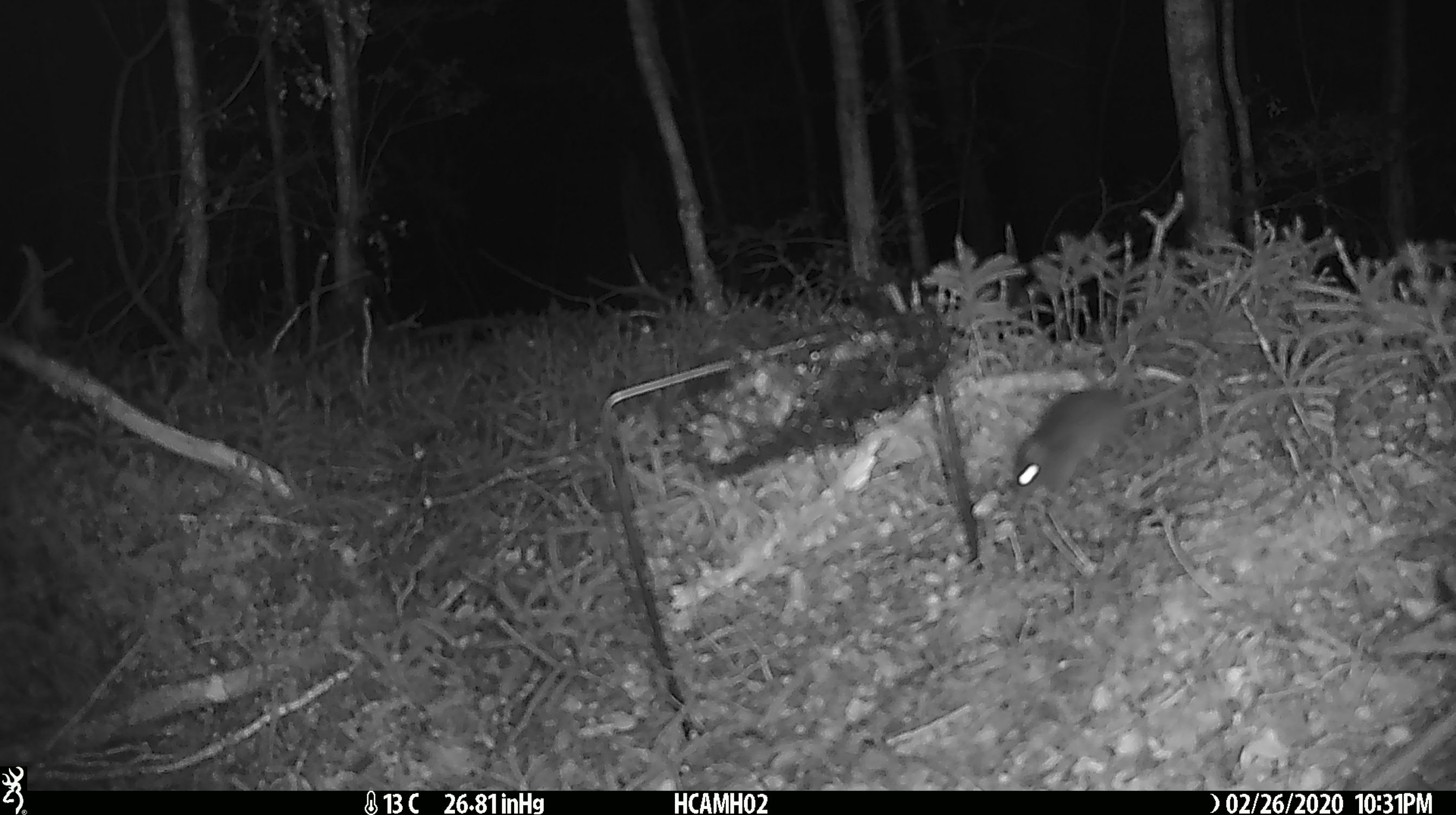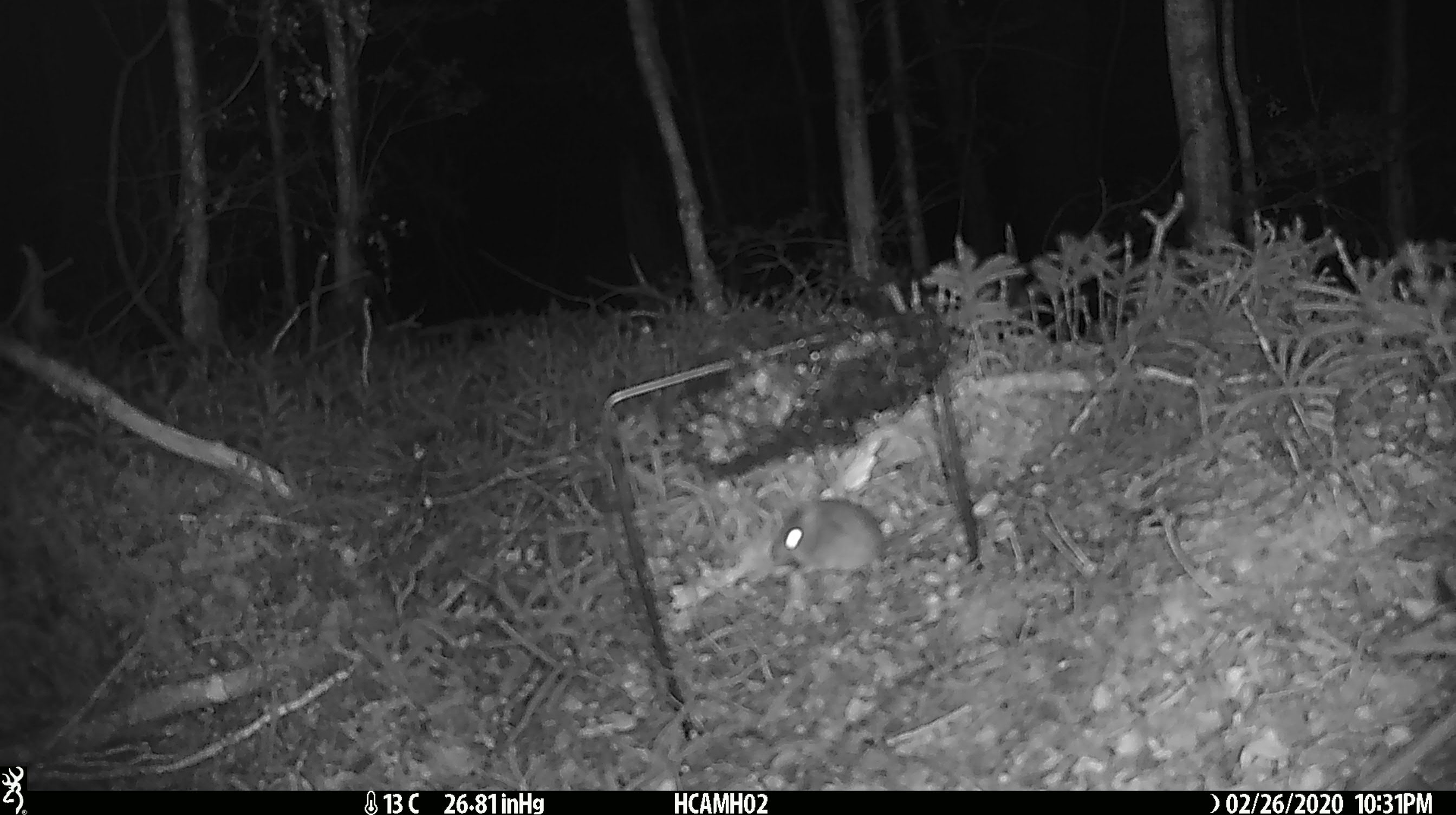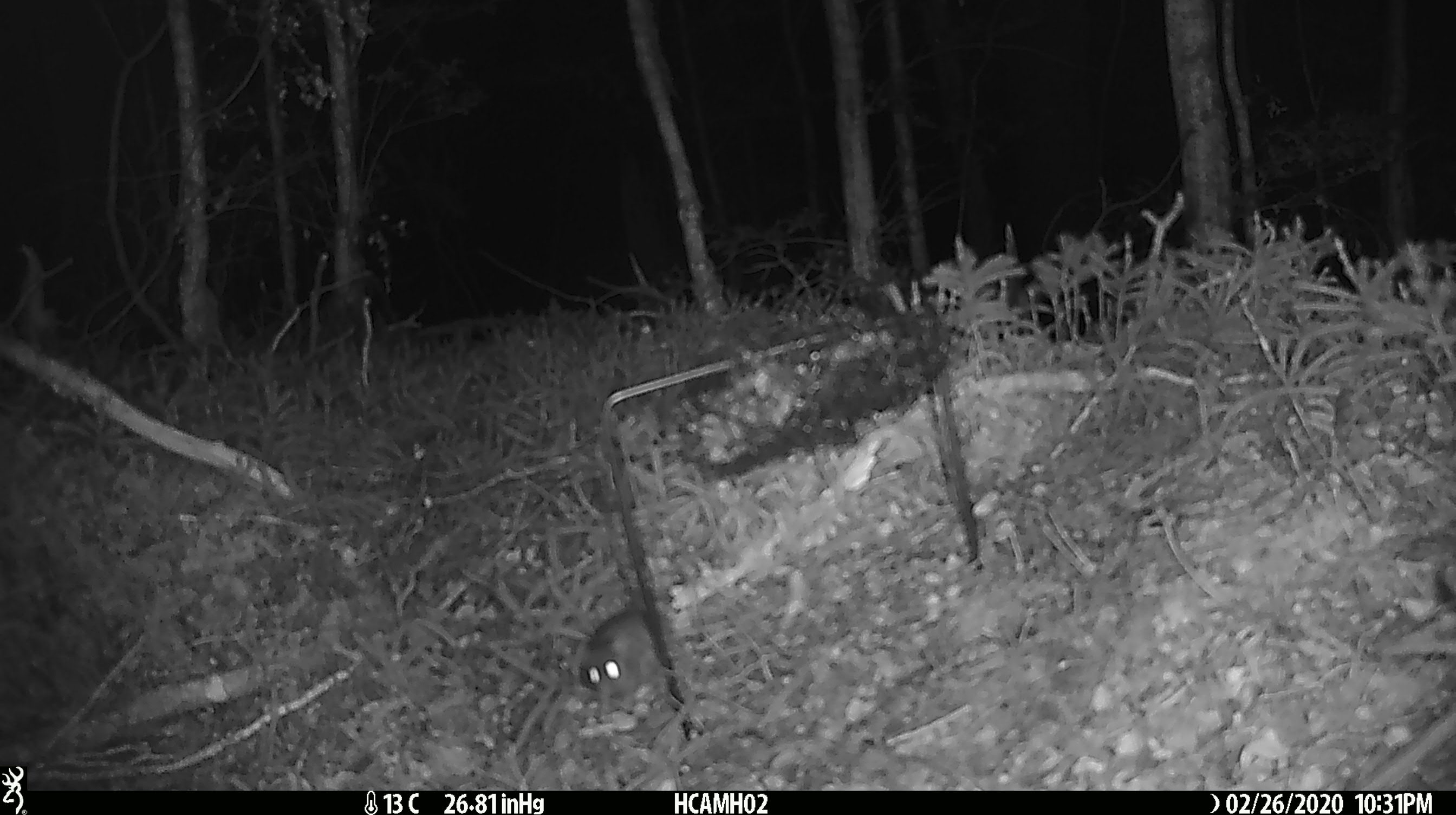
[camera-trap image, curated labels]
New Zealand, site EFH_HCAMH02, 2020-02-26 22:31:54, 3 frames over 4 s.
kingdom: Animalia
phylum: Chordata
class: Mammalia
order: Rodentia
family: Muridae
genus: Mus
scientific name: Mus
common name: mouse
Mouse (Mus).